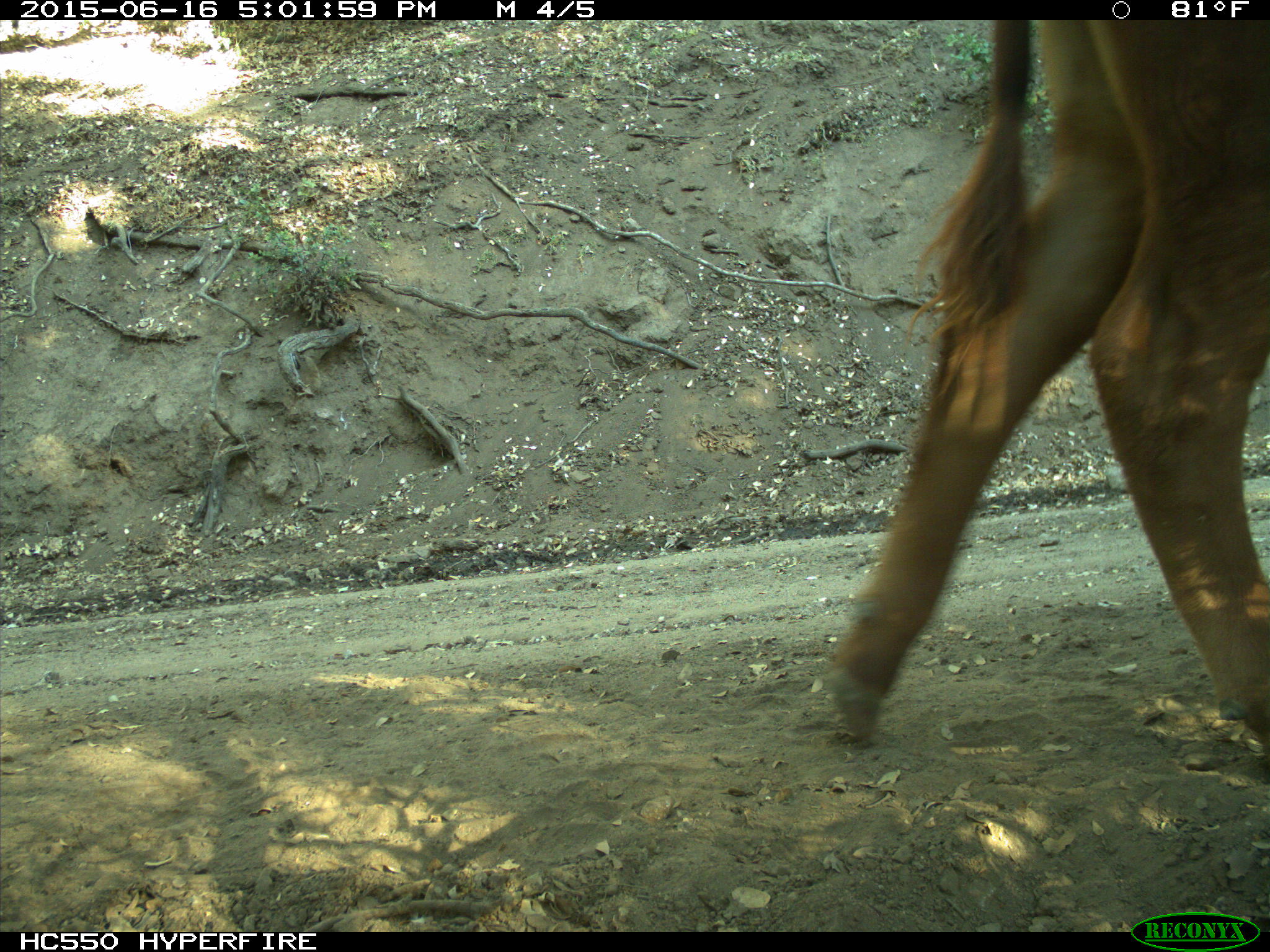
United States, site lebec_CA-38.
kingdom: Animalia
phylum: Chordata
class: Mammalia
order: Artiodactyla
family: Bovidae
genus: Bos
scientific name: Bos taurus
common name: domestic cow